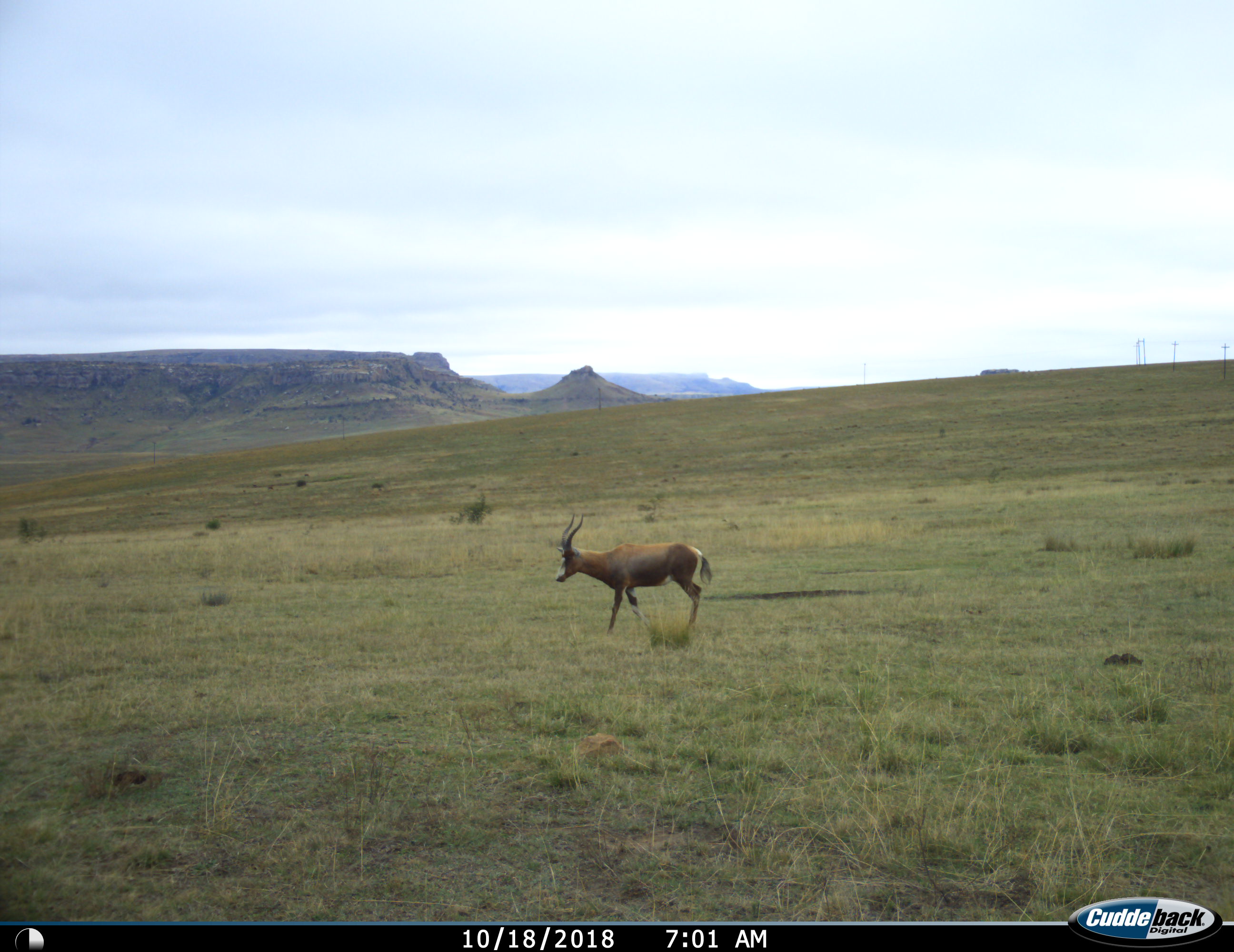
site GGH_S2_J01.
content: unidentified animal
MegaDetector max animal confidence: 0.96